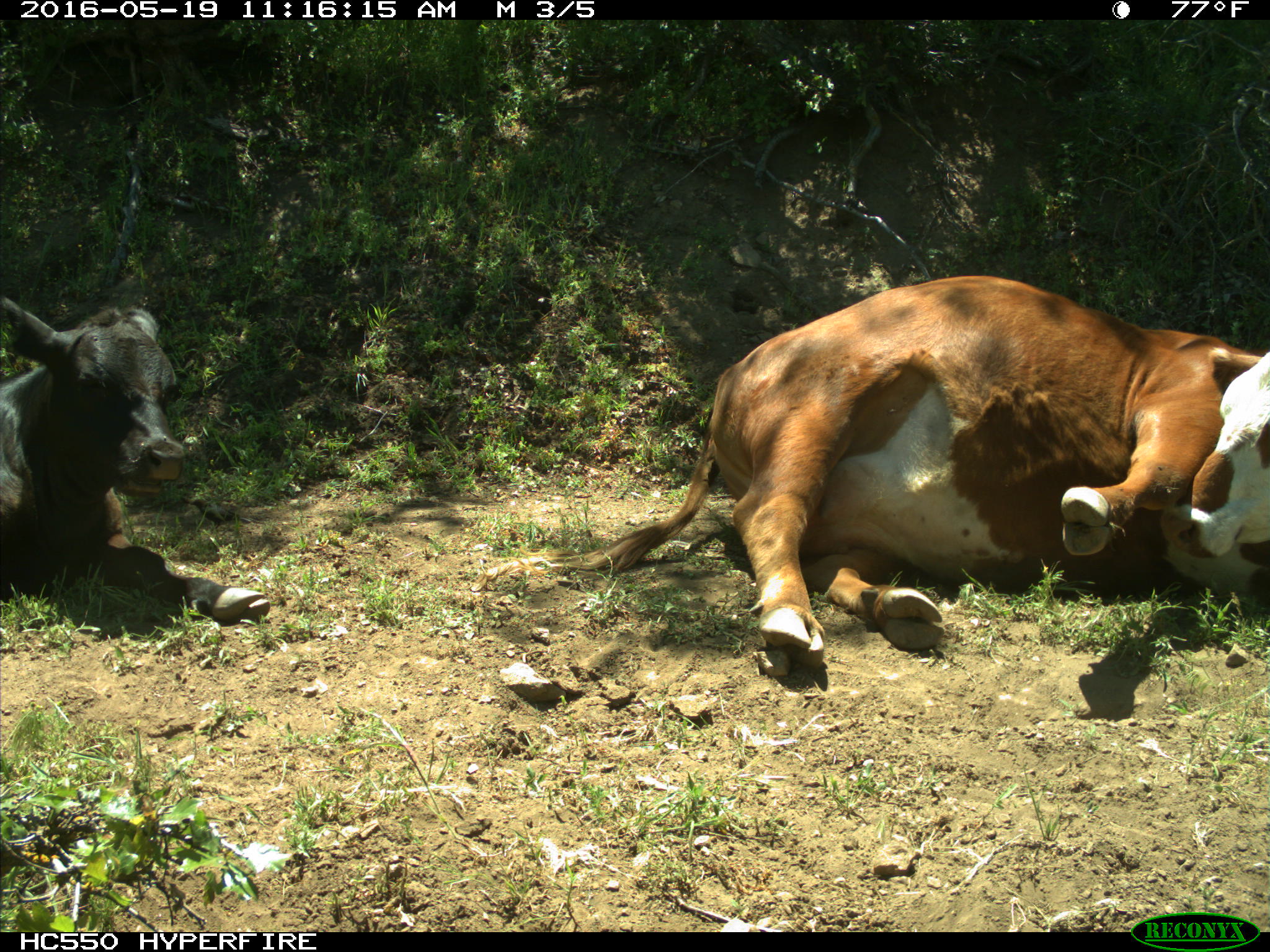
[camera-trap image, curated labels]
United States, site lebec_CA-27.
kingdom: Animalia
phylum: Chordata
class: Mammalia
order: Artiodactyla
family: Bovidae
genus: Bos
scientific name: Bos taurus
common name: domestic cow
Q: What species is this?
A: Bos taurus (domestic cow).